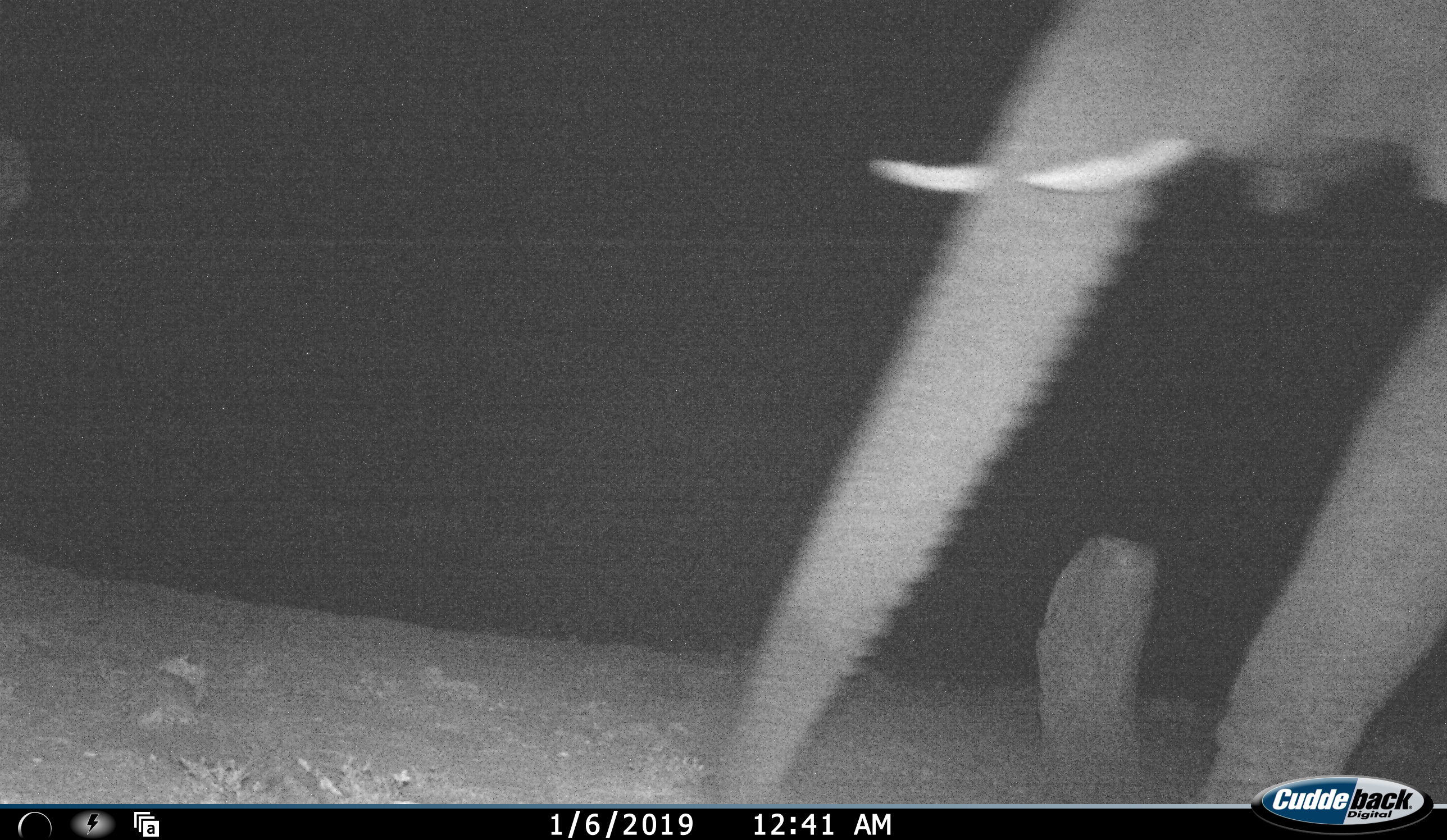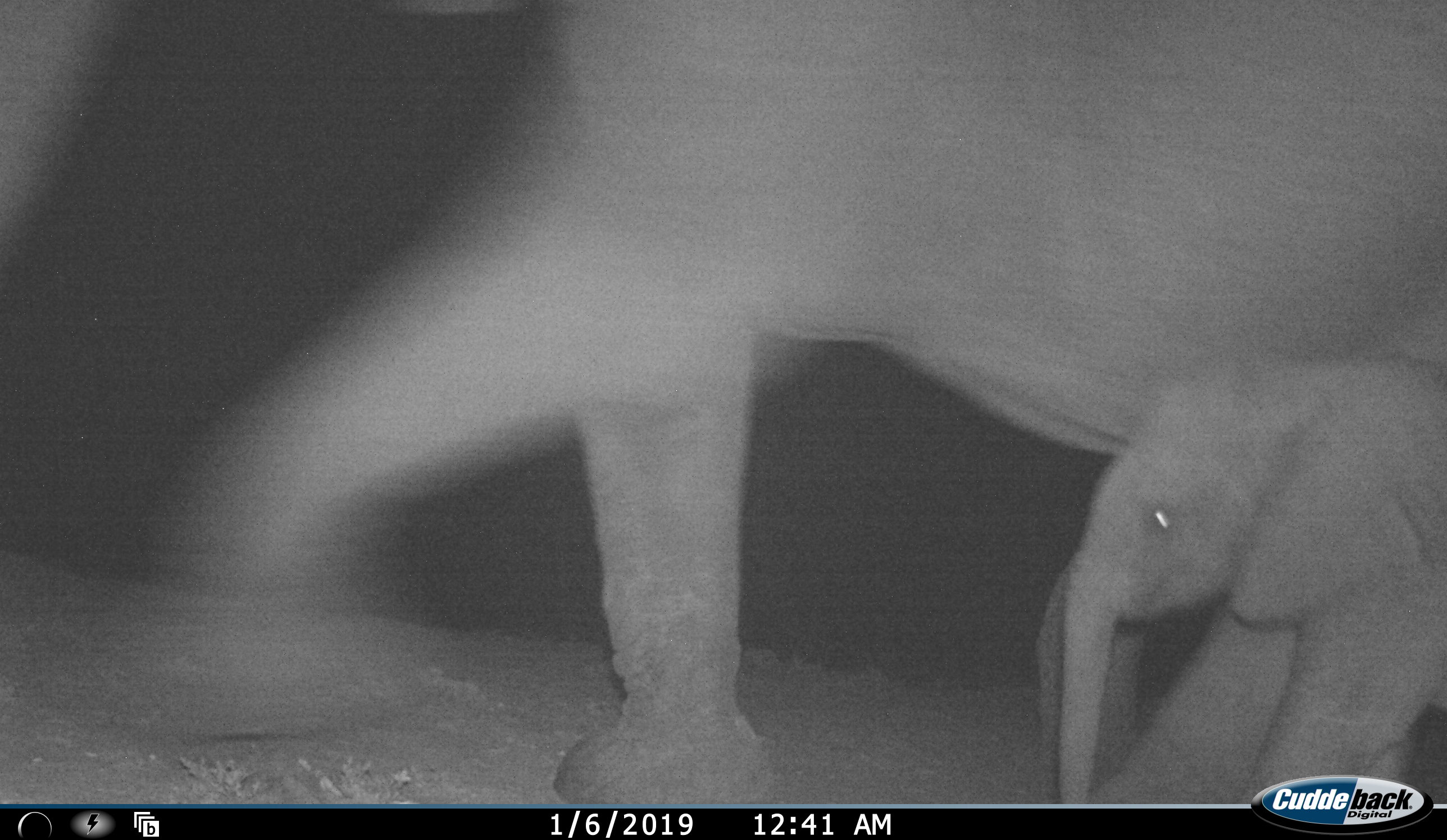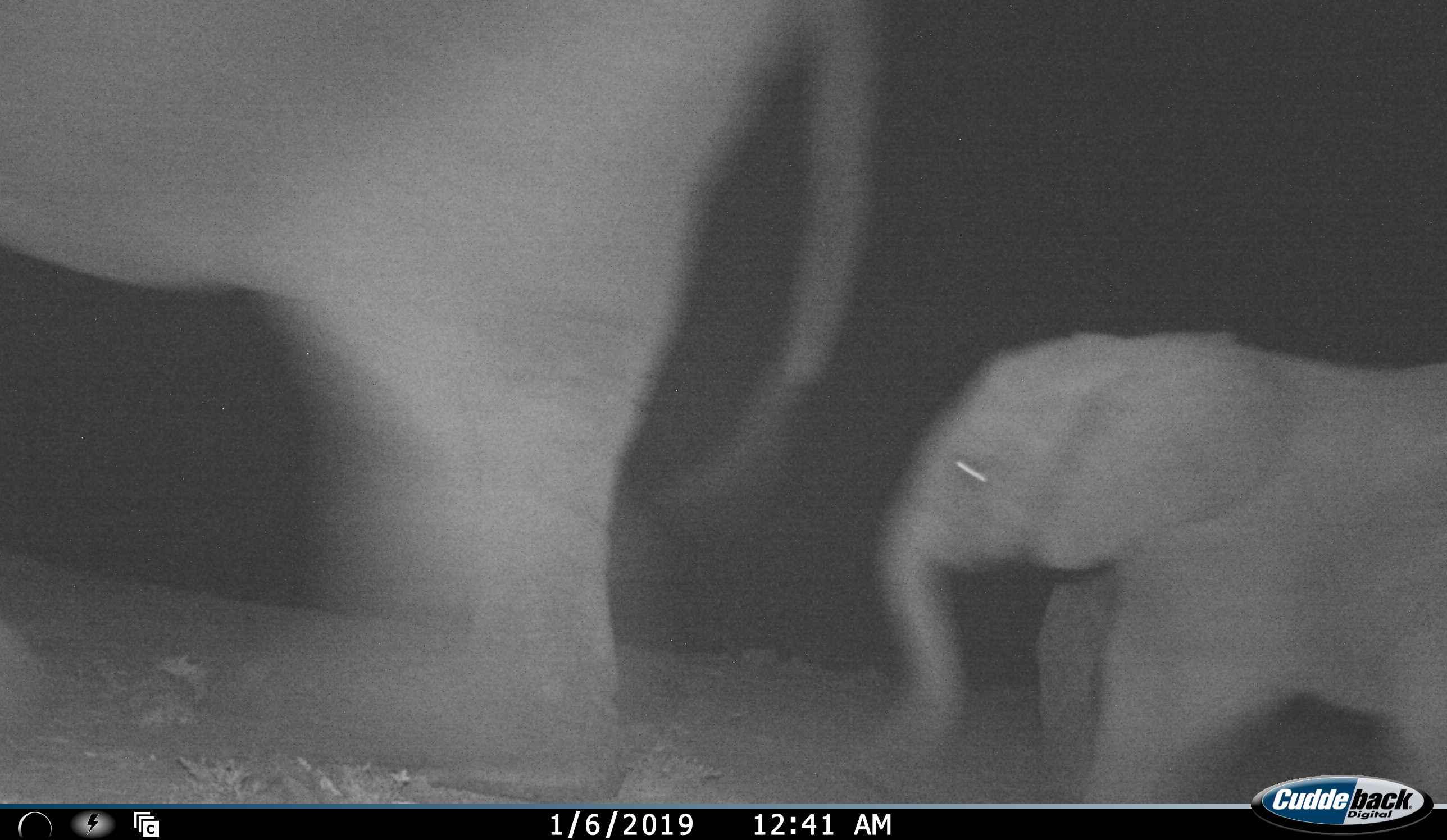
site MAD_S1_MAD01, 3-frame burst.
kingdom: Animalia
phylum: Chordata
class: Mammalia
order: Proboscidea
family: Elephantidae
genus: Loxodonta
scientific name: Loxodonta africana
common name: african bush elephant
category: elephant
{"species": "elephant (african bush elephant) (Loxodonta africana)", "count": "2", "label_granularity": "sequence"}